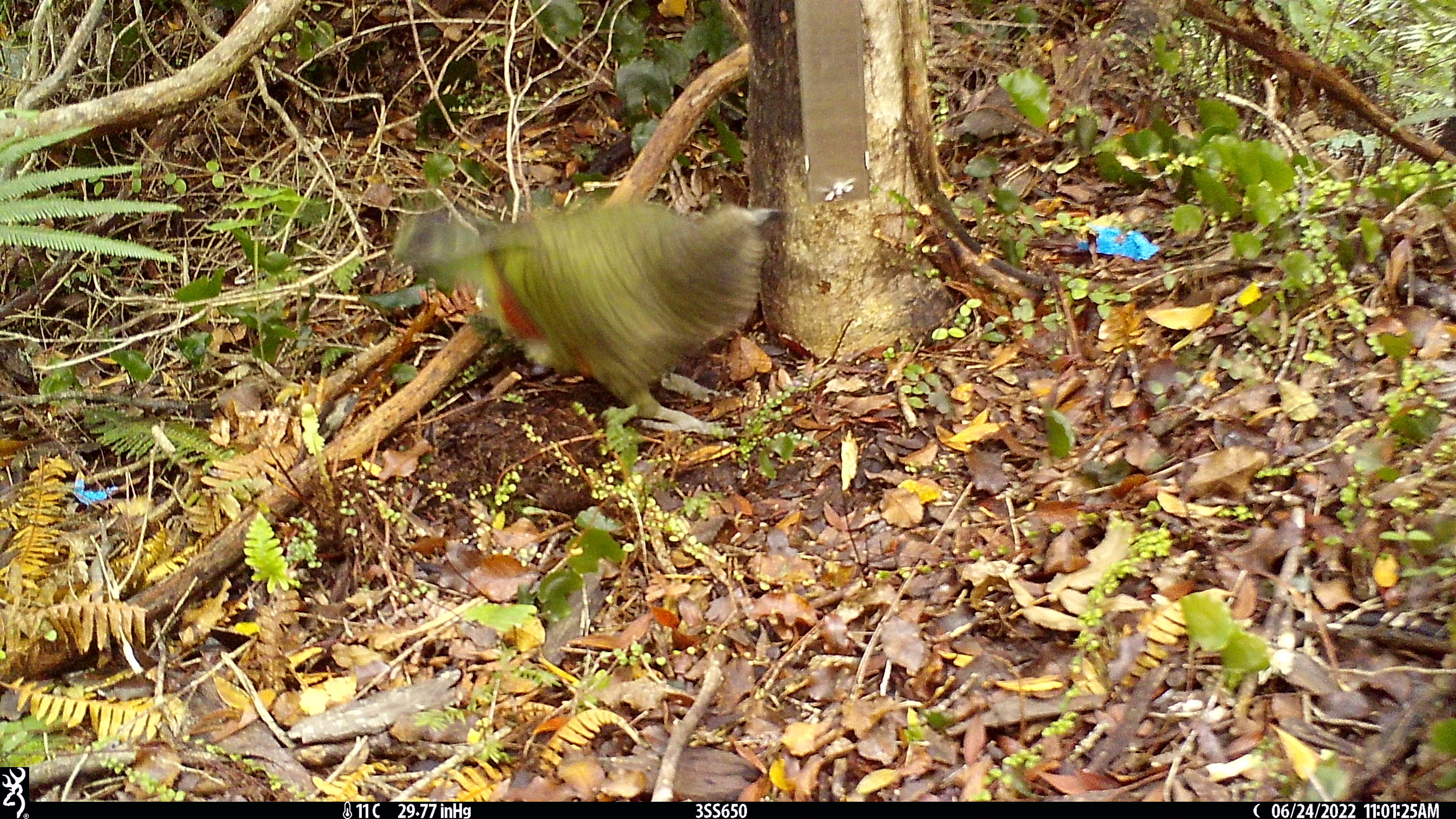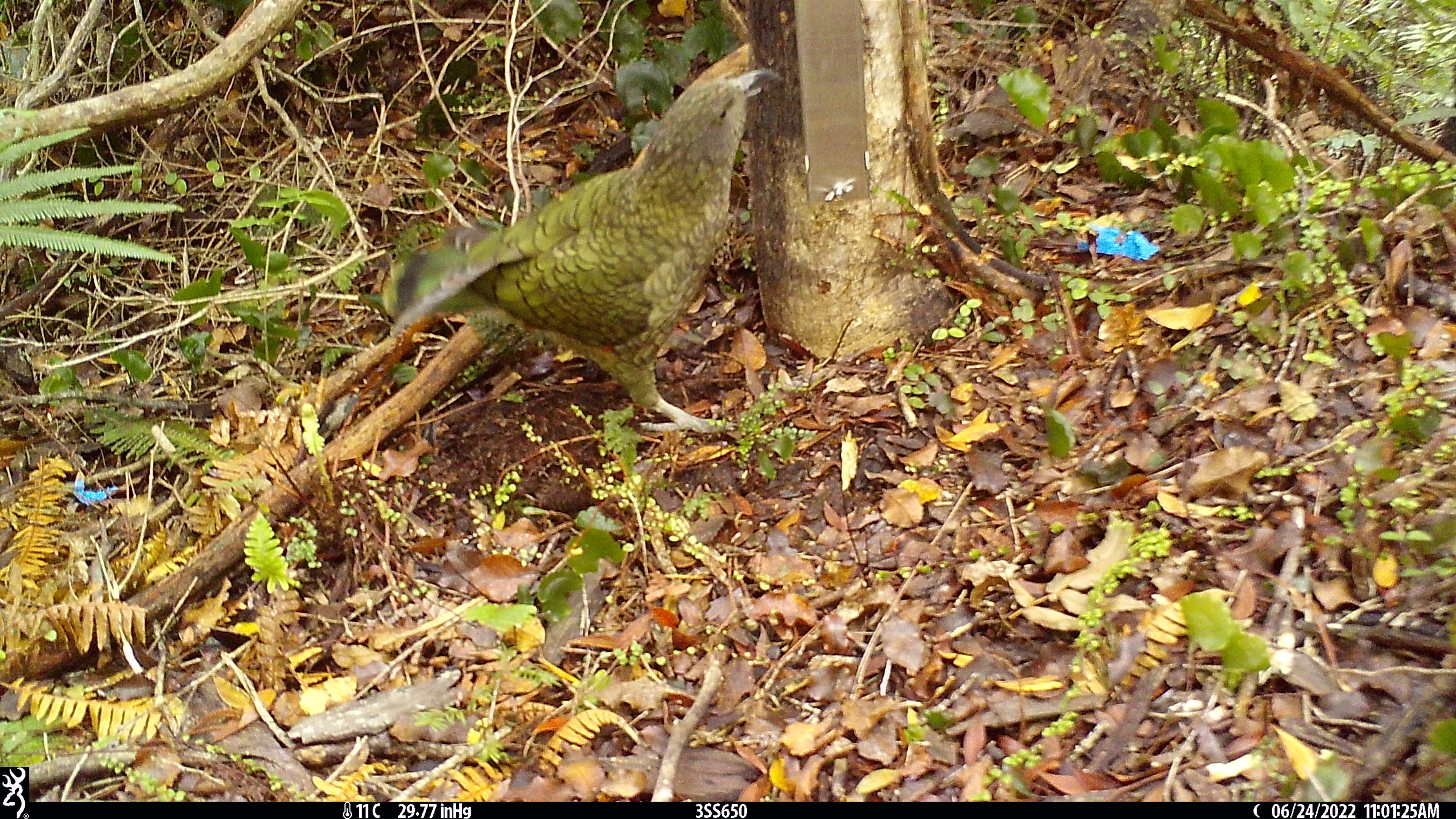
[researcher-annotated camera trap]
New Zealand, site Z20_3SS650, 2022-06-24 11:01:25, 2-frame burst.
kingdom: Animalia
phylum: Chordata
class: Aves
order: Psittaciformes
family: Strigopidae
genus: Nestor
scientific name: Nestor notabilis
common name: kea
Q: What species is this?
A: Kea (Nestor notabilis).